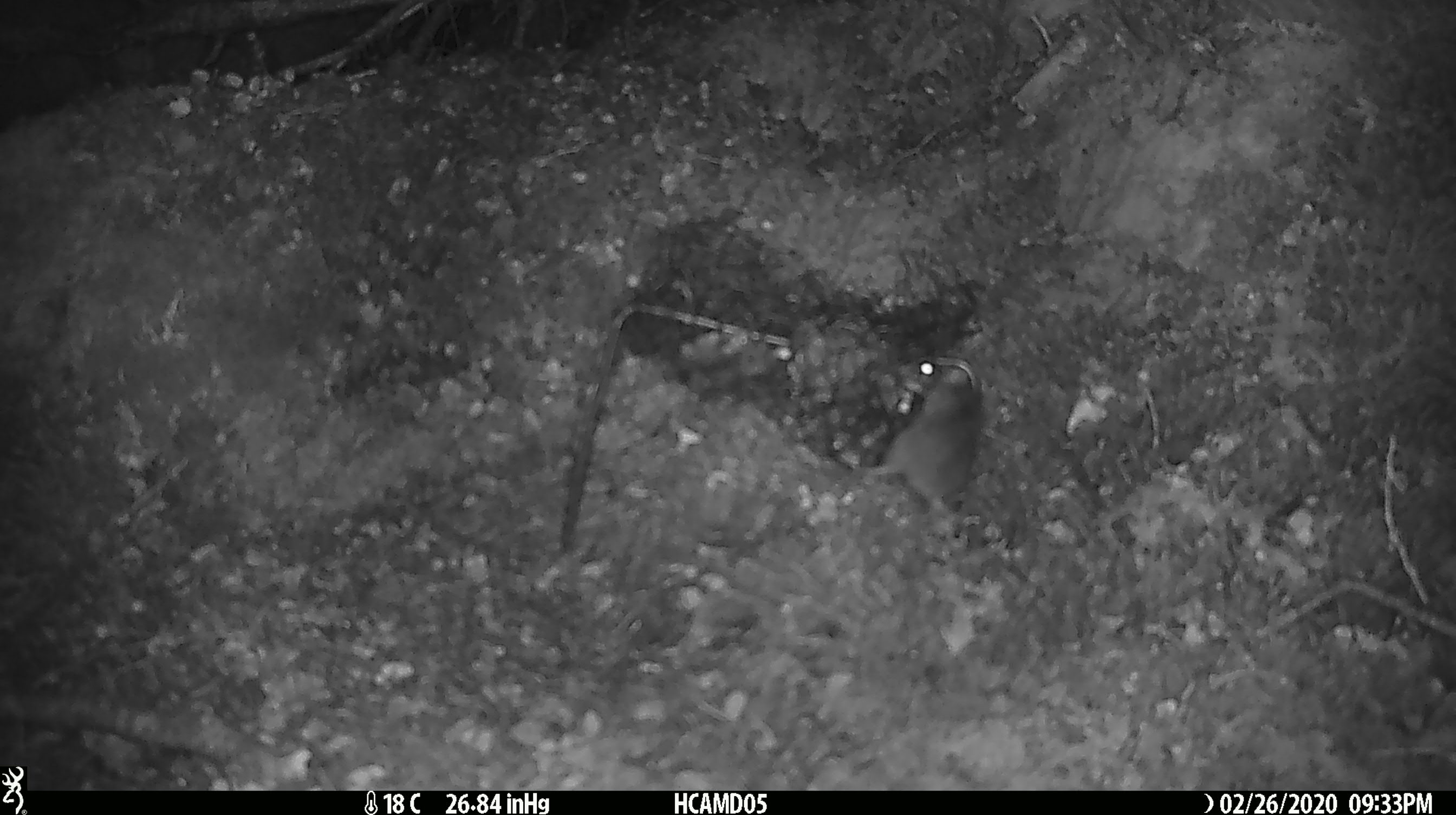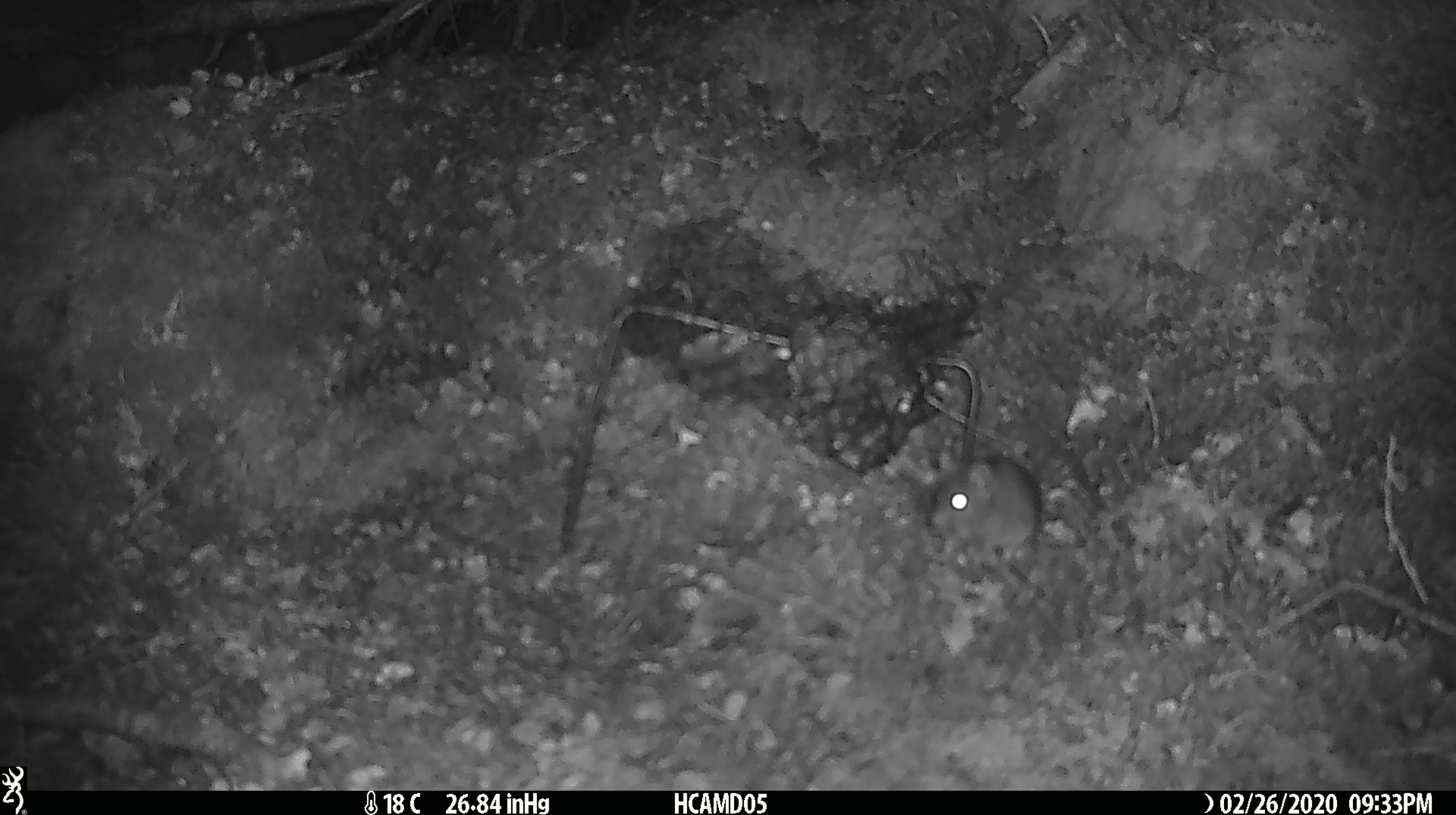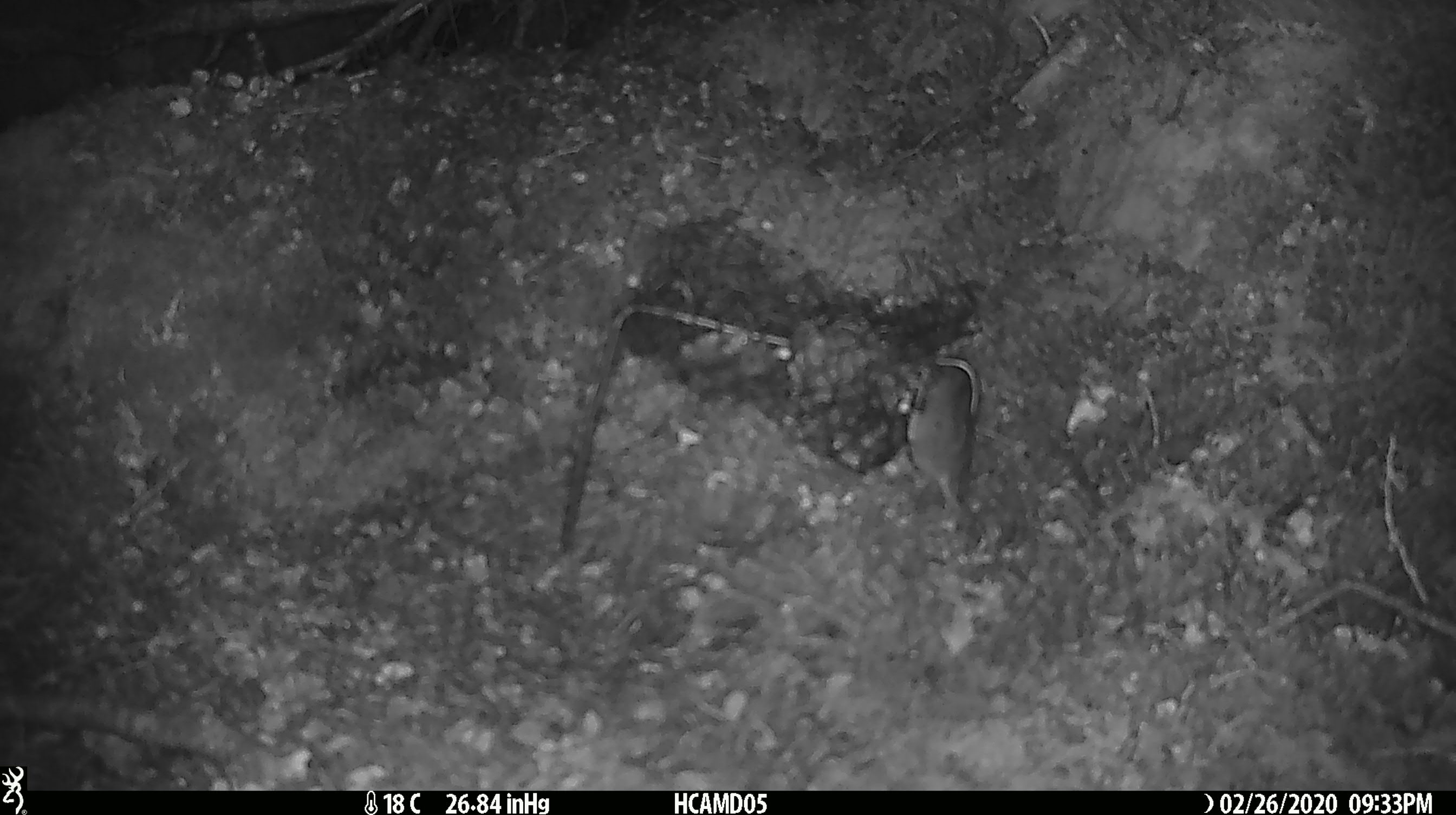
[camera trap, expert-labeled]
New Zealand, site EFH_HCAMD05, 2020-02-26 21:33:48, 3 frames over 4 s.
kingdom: Animalia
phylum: Chordata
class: Mammalia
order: Rodentia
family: Muridae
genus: Mus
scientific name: Mus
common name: mouse